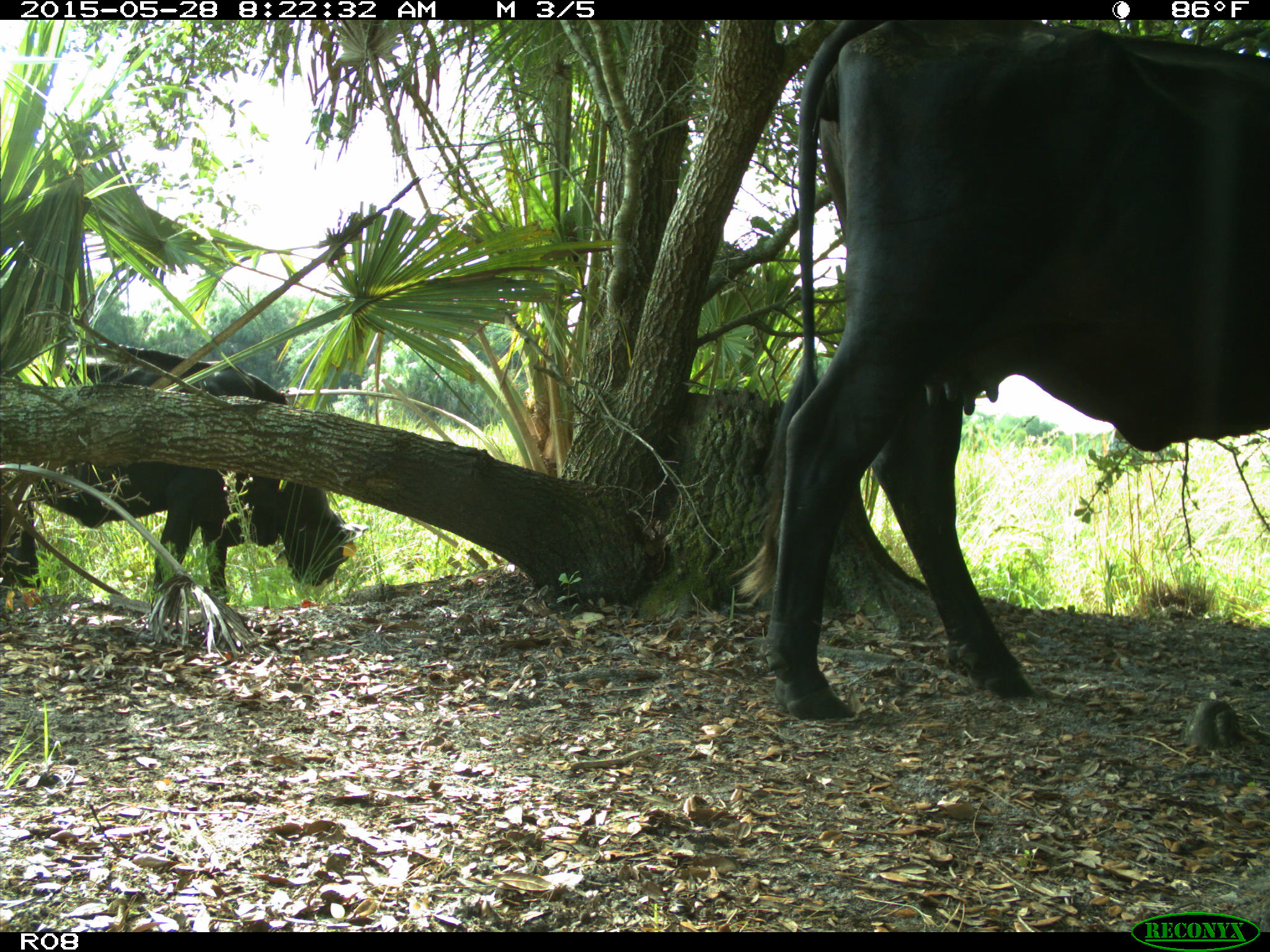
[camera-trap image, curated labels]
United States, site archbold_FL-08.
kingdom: Animalia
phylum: Chordata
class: Mammalia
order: Artiodactyla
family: Bovidae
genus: Bos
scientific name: Bos taurus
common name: domestic cow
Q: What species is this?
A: Bos taurus (domestic cow).